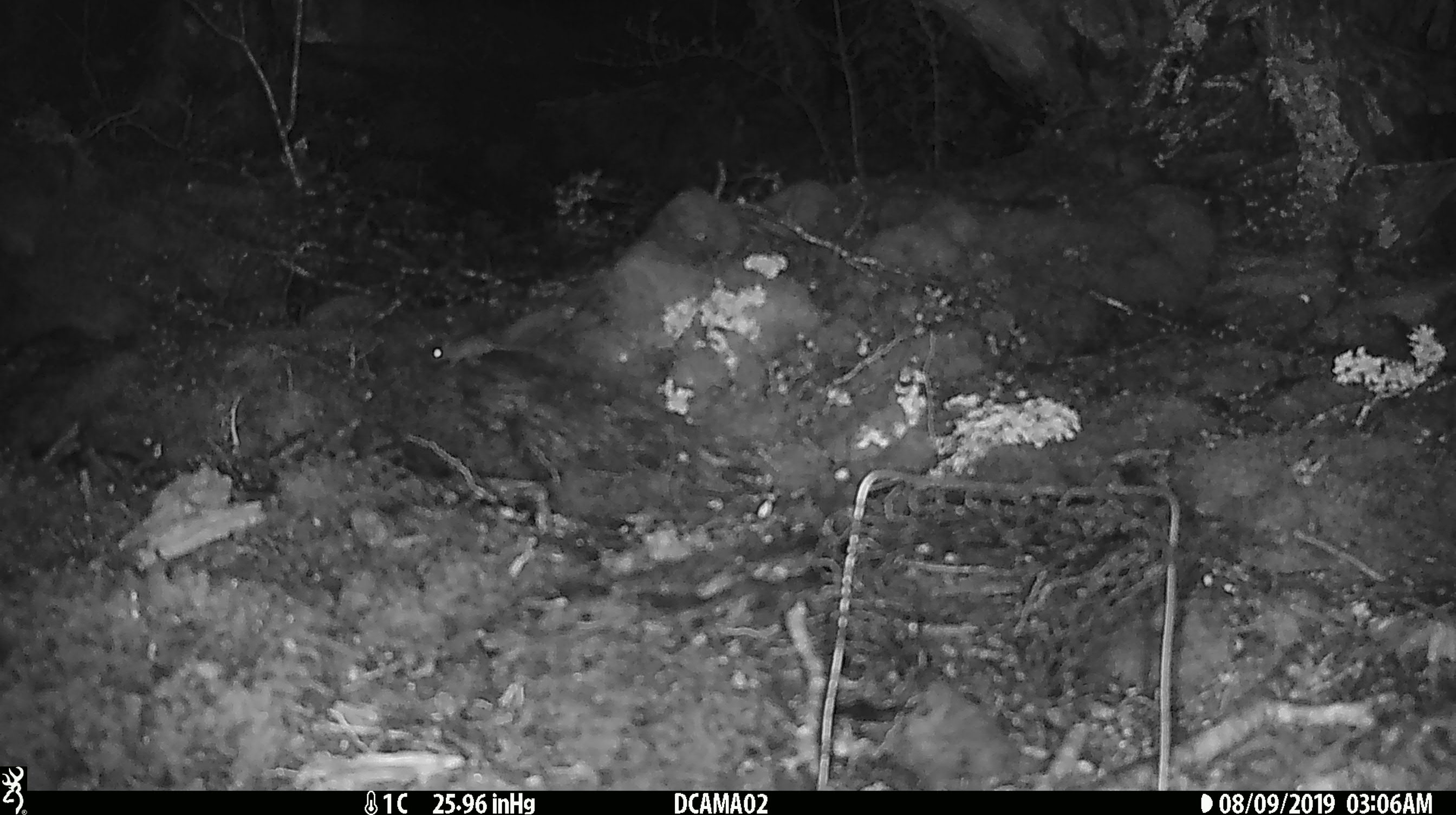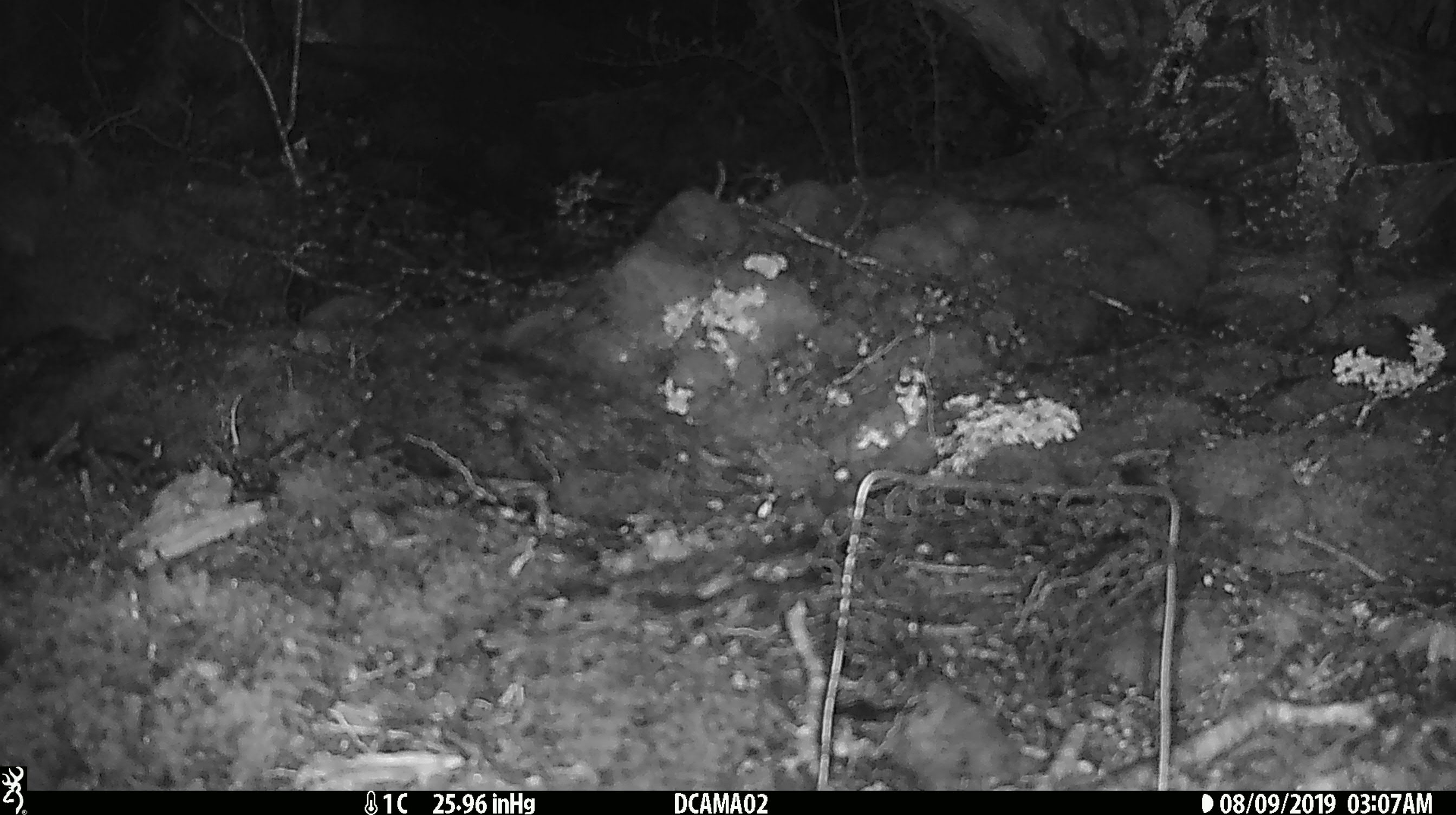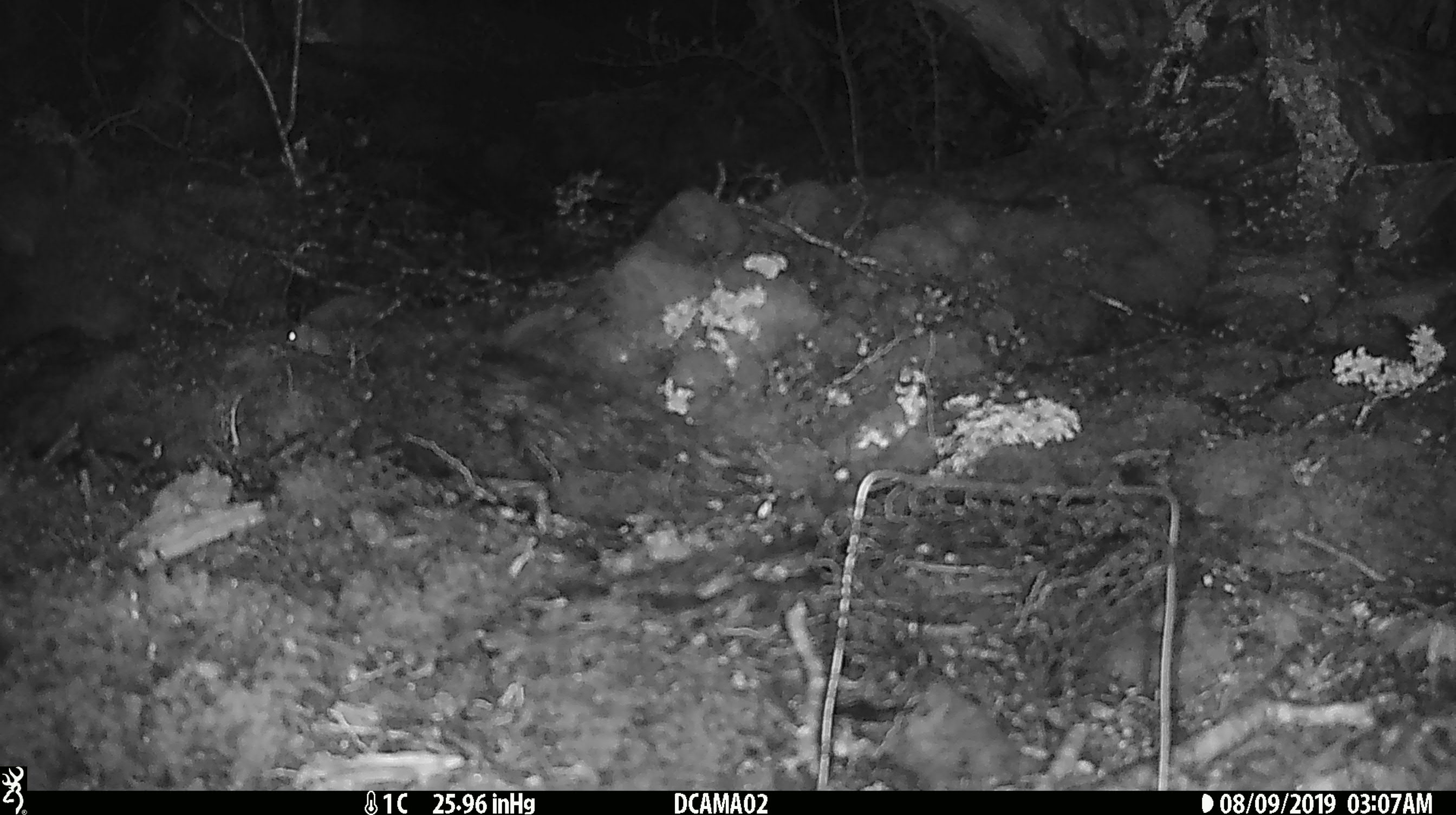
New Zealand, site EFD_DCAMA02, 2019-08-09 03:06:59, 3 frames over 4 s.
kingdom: Animalia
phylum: Chordata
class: Mammalia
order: Rodentia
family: Muridae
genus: Mus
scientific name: Mus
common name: mouse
Mouse (Mus).